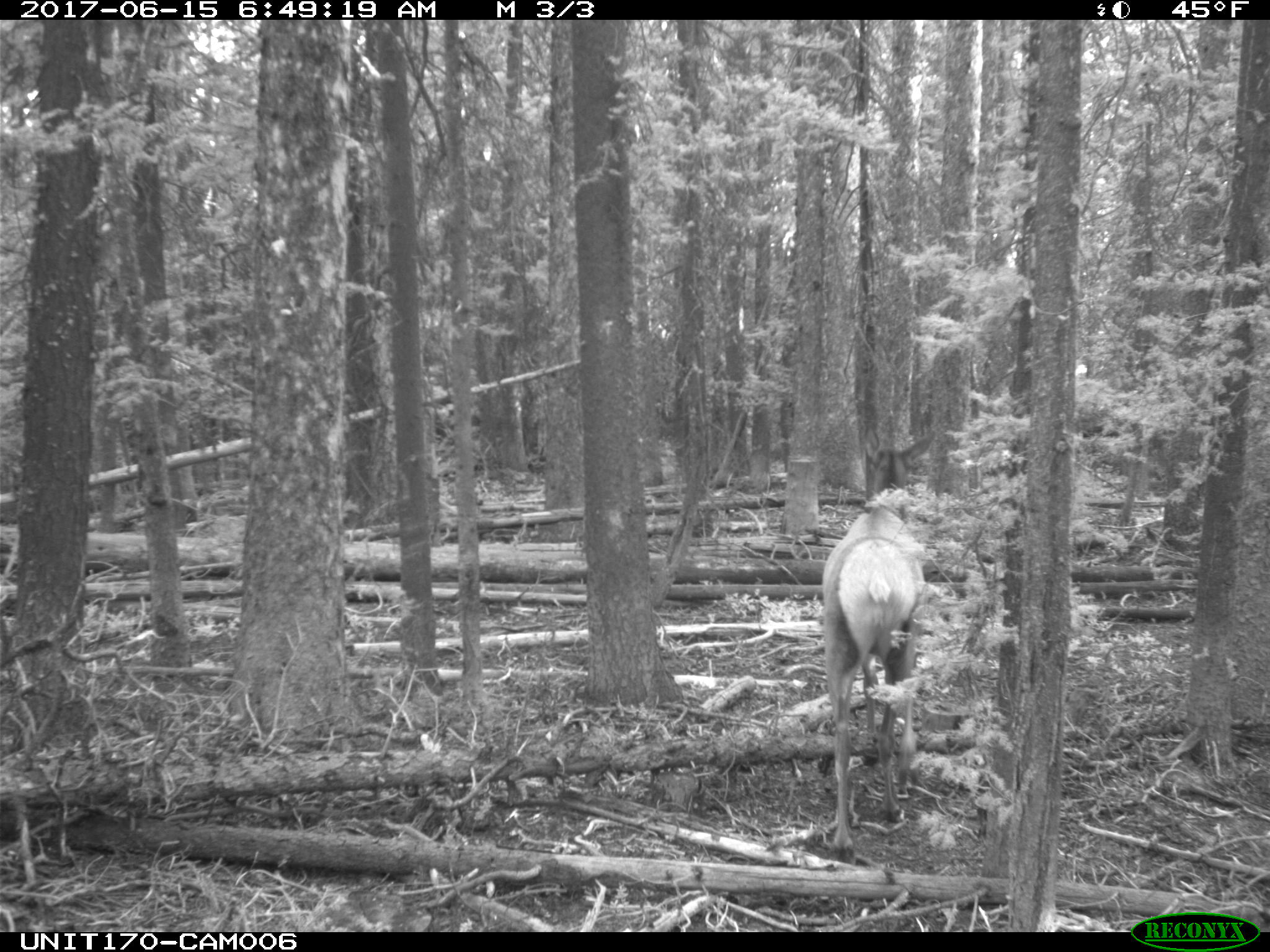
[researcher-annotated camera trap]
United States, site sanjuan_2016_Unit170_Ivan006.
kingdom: Animalia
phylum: Chordata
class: Mammalia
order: Artiodactyla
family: Cervidae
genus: Cervus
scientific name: Cervus elaphus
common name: red deer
Cervus elaphus (red deer).